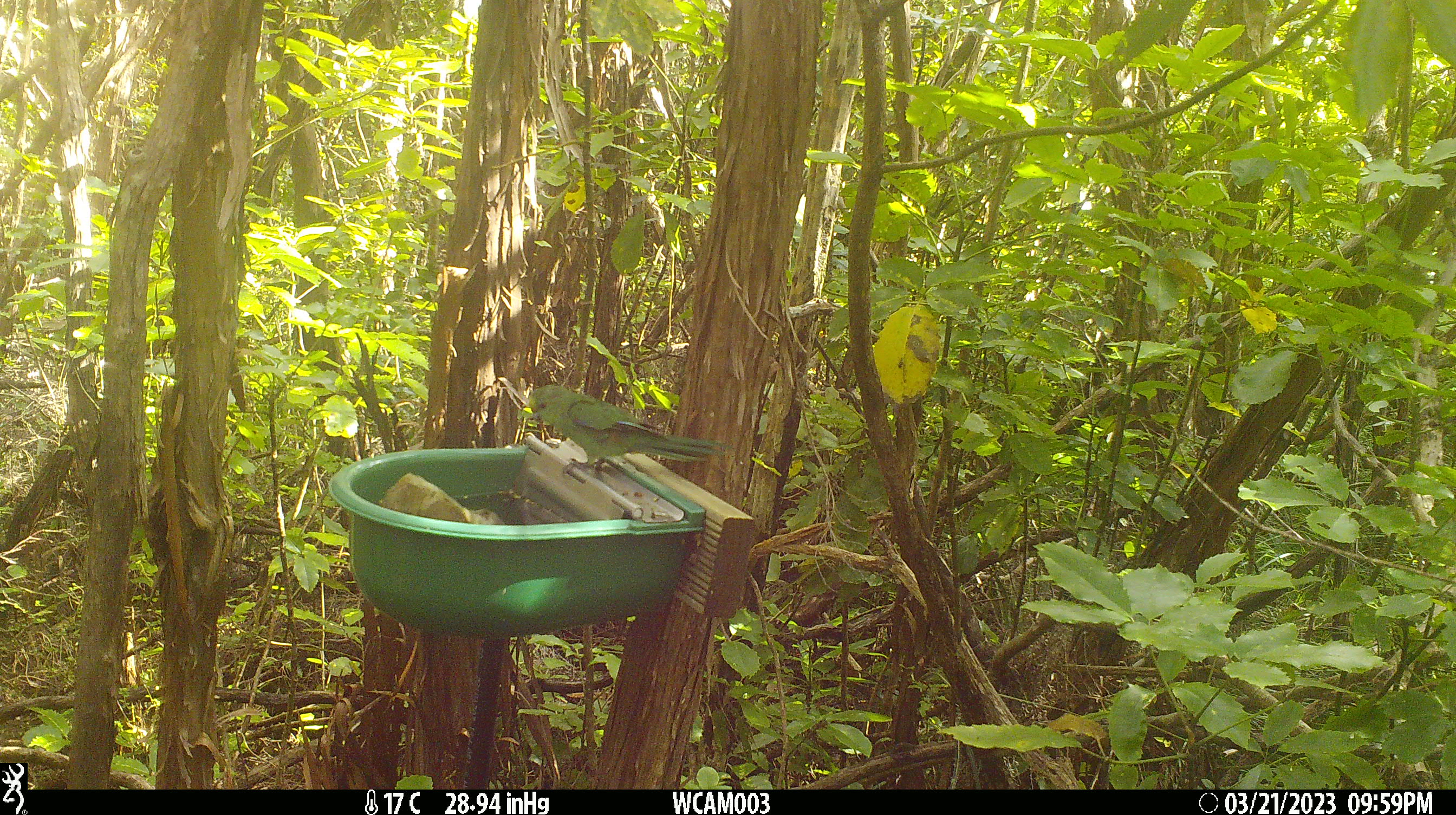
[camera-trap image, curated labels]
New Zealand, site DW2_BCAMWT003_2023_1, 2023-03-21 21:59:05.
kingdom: Animalia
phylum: Chordata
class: Aves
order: Psittaciformes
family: Psittaculidae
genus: Cyanoramphus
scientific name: Cyanoramphus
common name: parakeet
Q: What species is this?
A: Parakeet (Cyanoramphus).